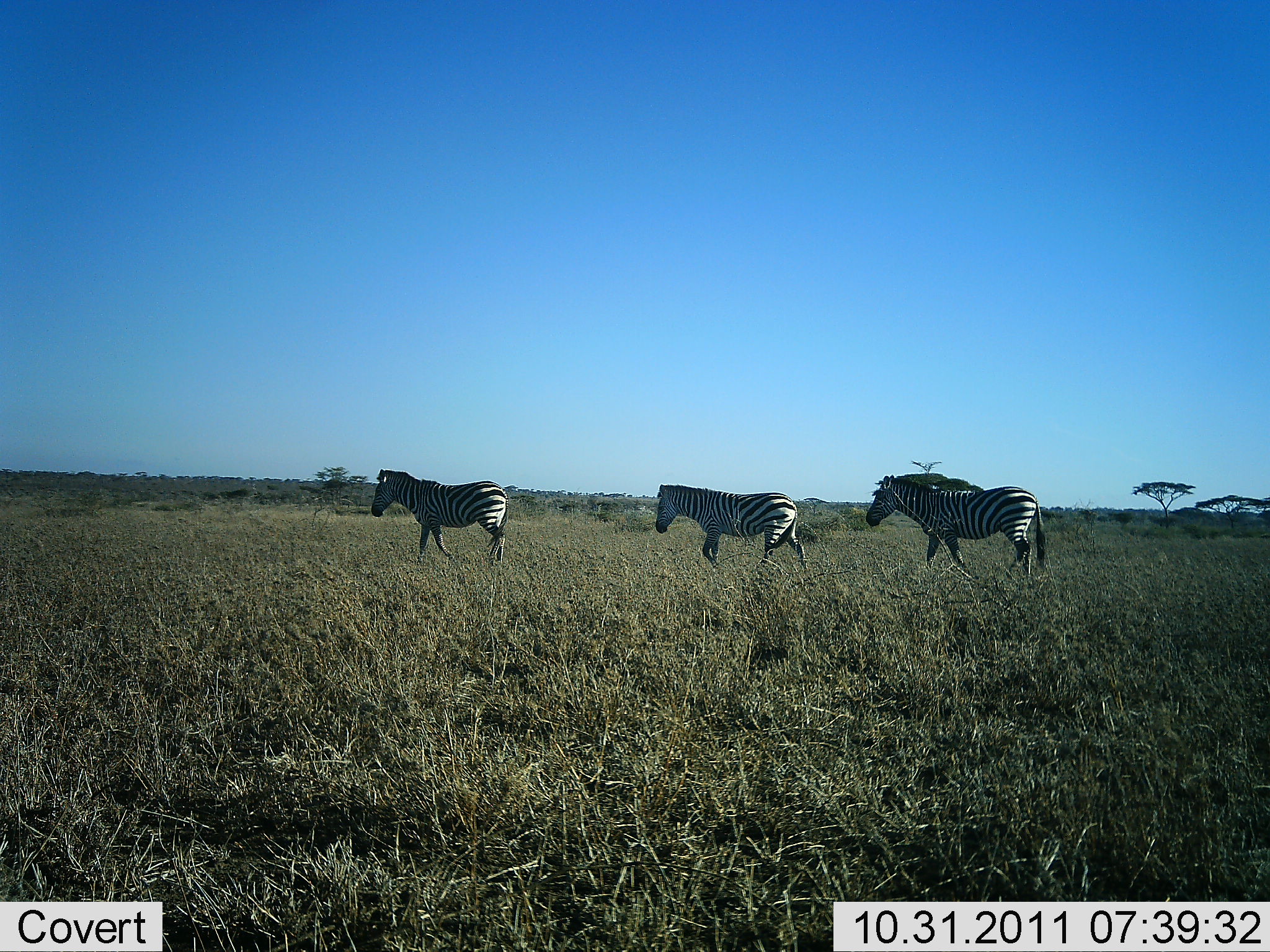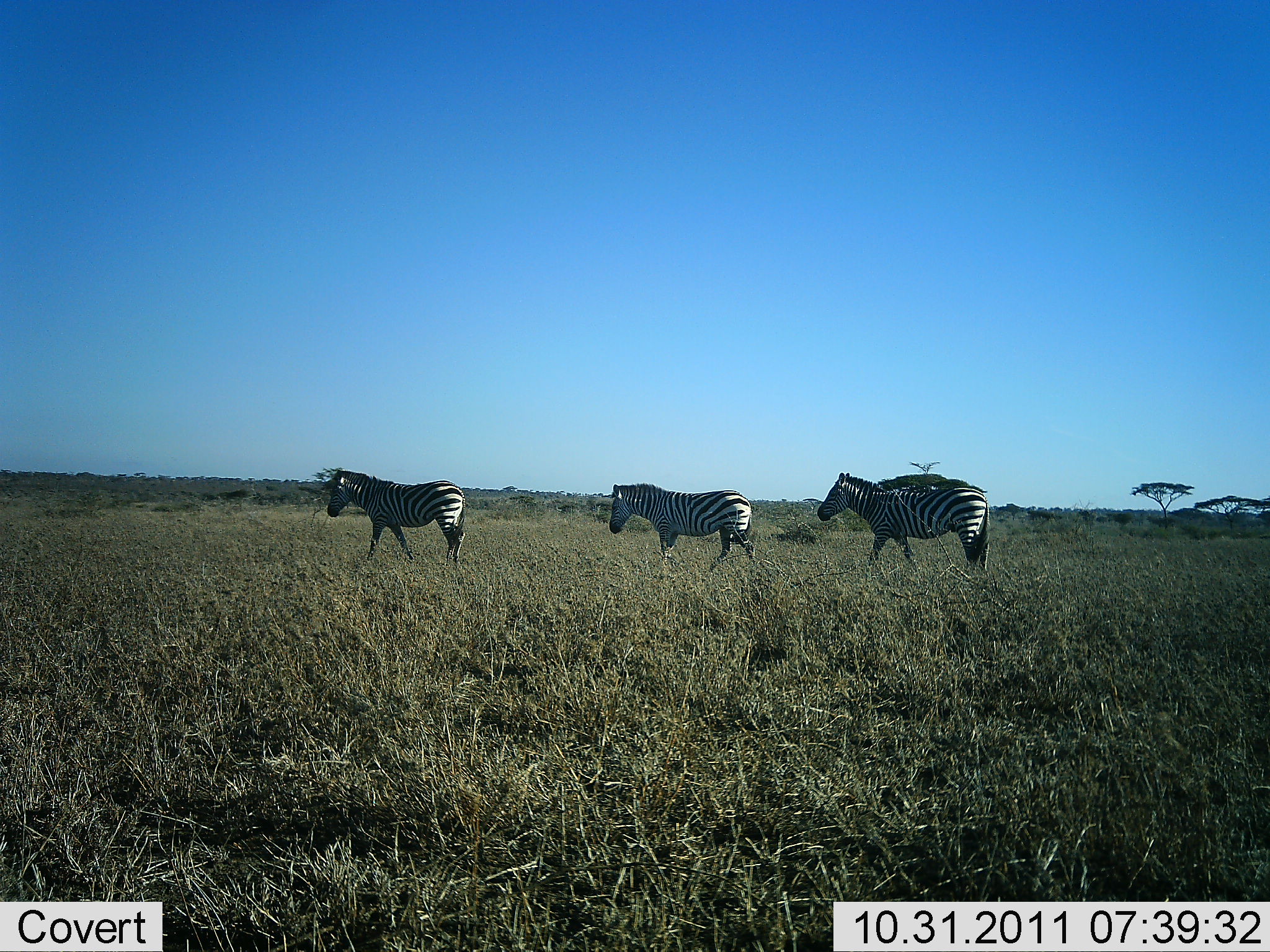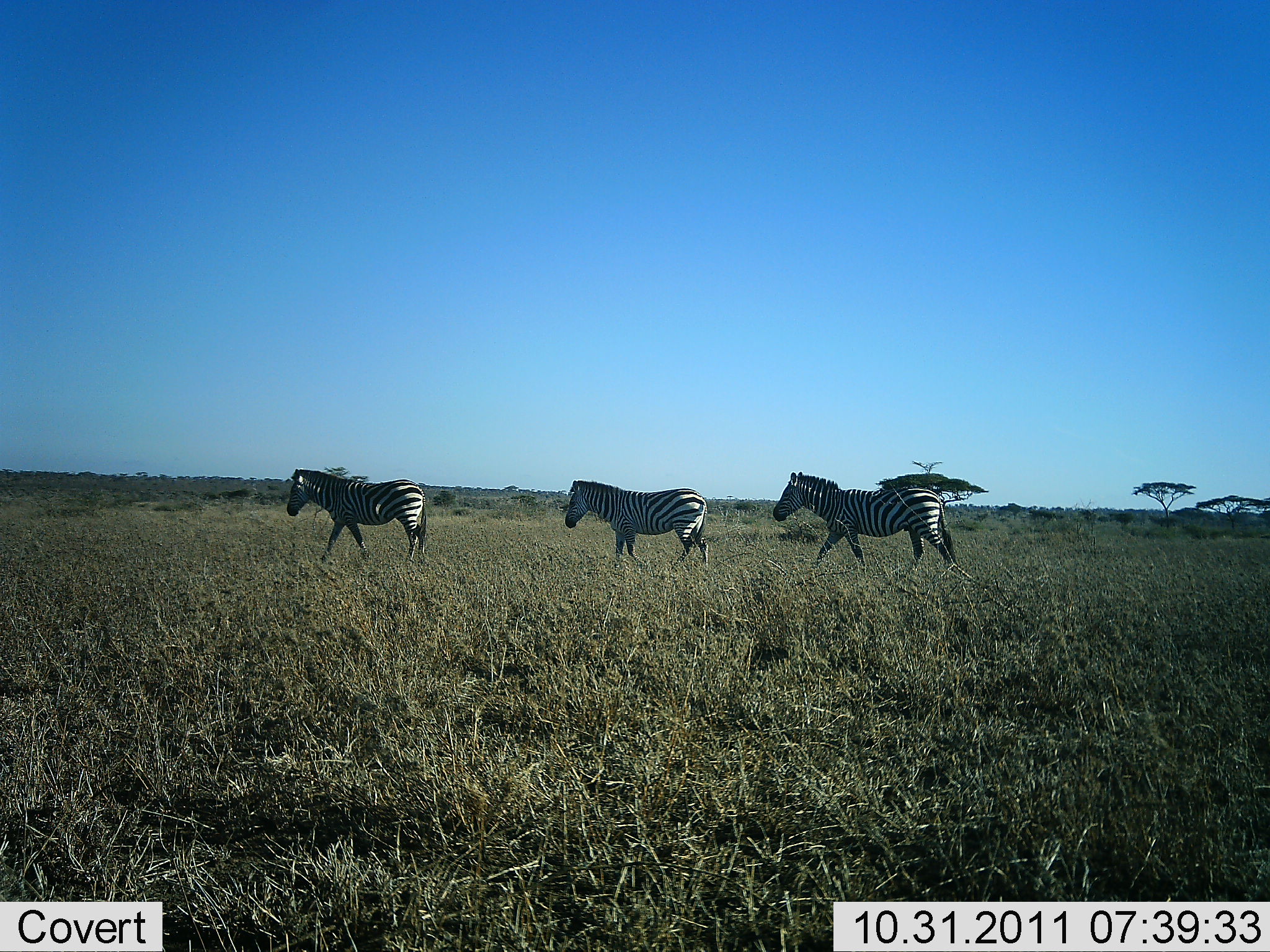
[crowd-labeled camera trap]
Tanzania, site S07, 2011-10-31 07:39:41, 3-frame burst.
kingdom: Animalia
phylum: Chordata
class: Mammalia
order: Perissodactyla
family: Equidae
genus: Equus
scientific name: Equus quagga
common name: plains zebra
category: zebra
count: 3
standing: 0%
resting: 0%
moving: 100%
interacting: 0%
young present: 0%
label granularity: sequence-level